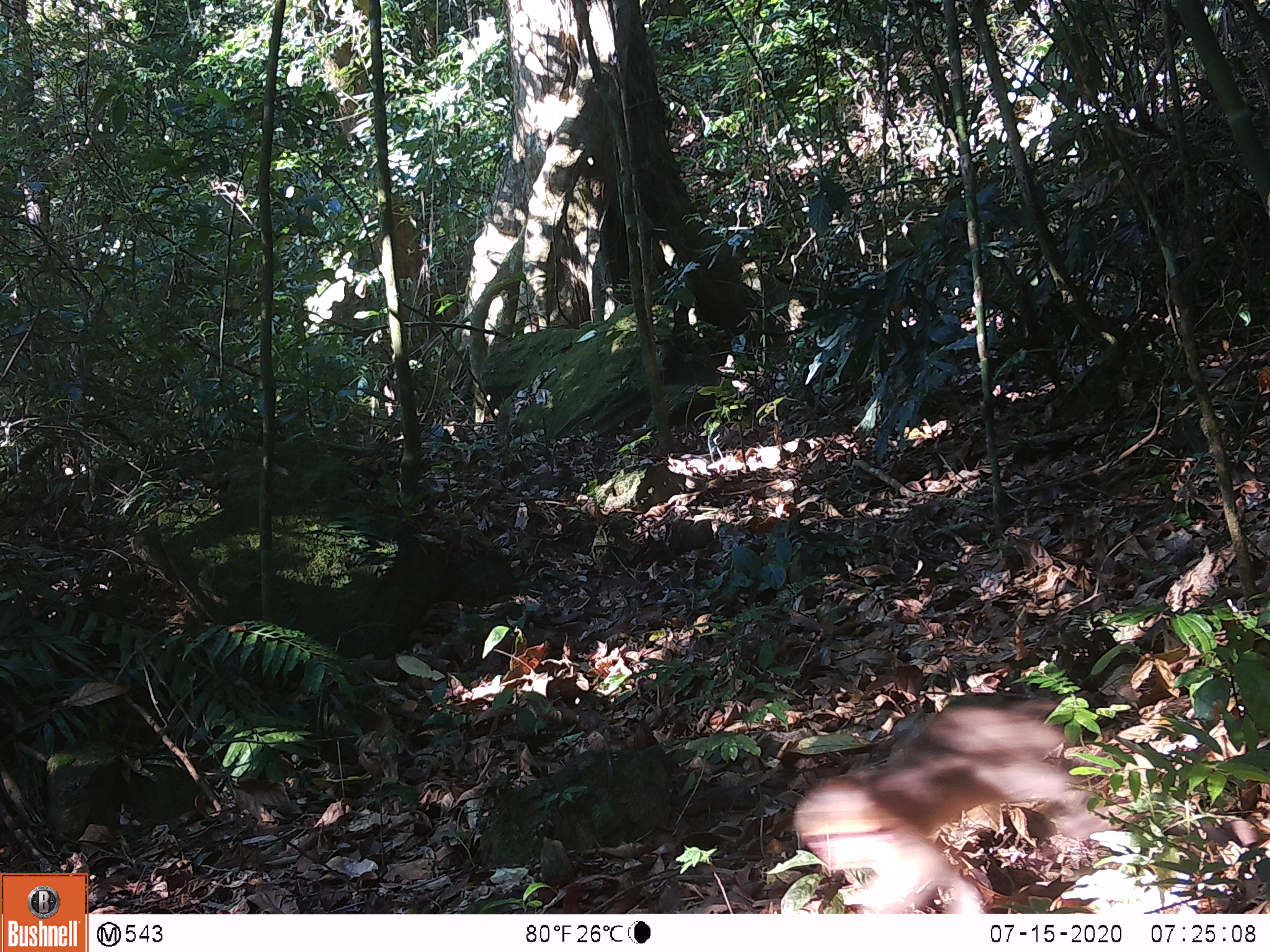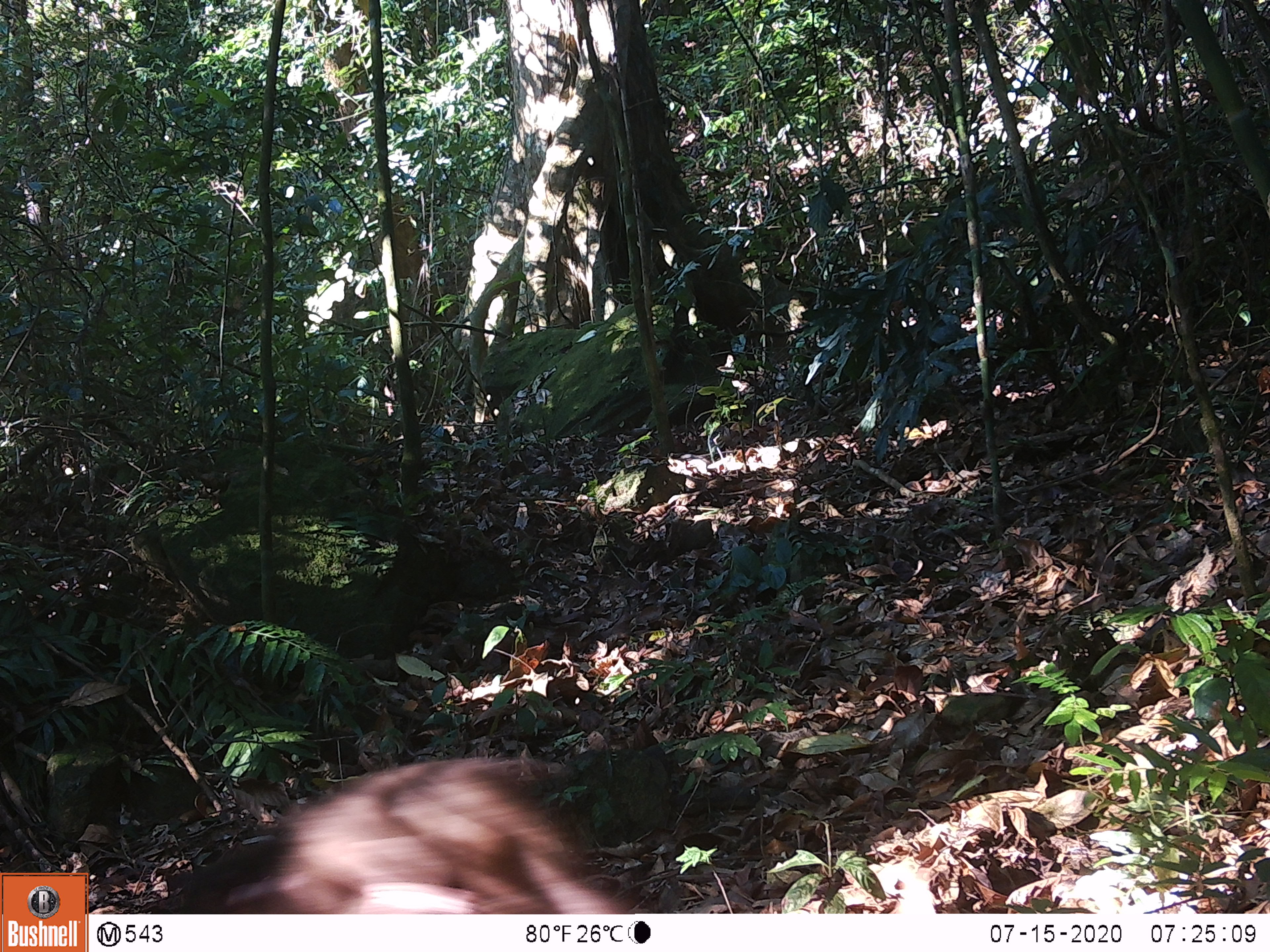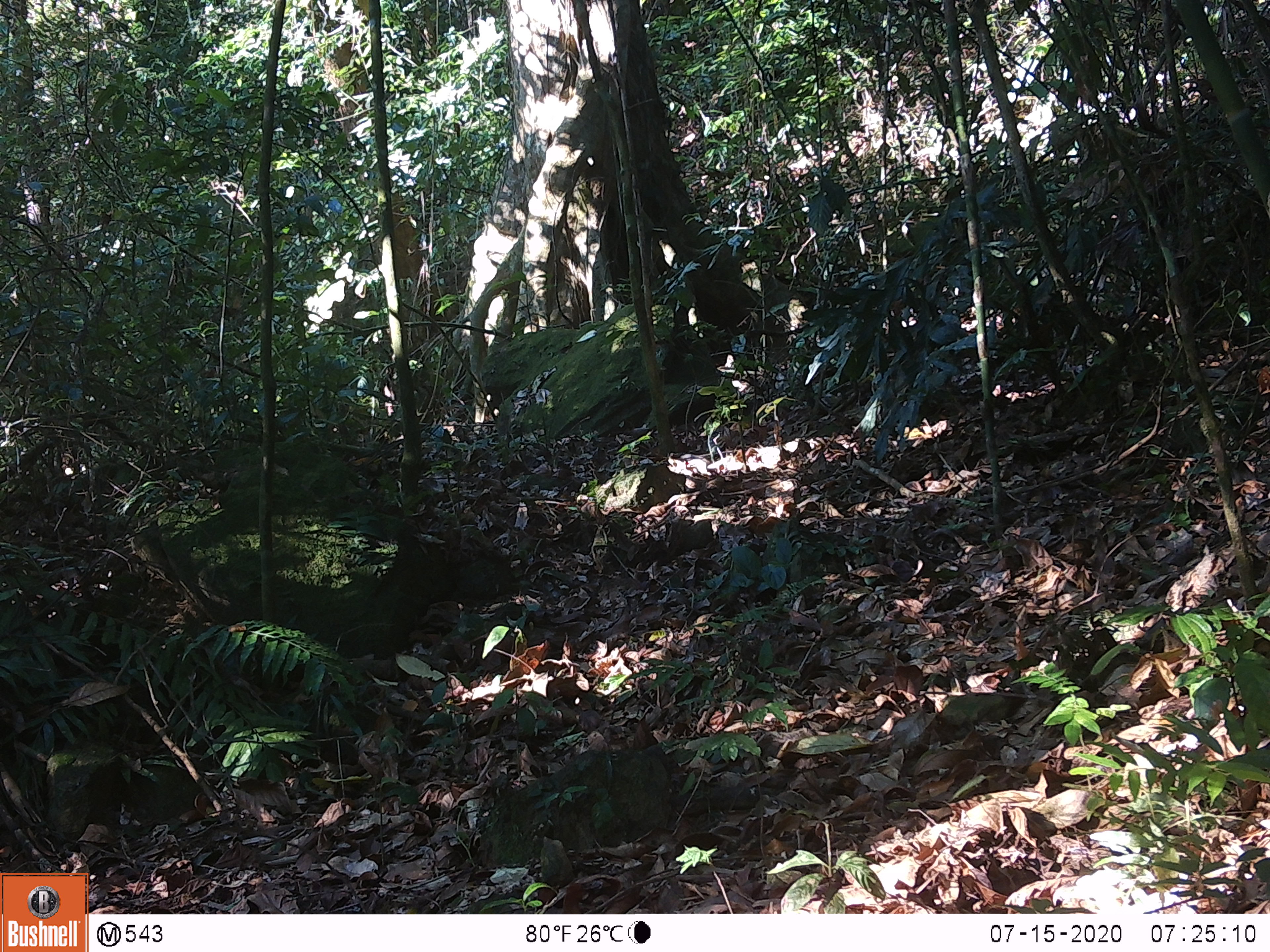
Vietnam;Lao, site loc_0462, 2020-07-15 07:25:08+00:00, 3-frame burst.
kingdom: Animalia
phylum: Chordata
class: Mammalia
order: Primates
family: Cercopithecidae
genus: Macaca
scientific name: Macaca arctoides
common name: stump-tailed macaque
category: stump tailed macaque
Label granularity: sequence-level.